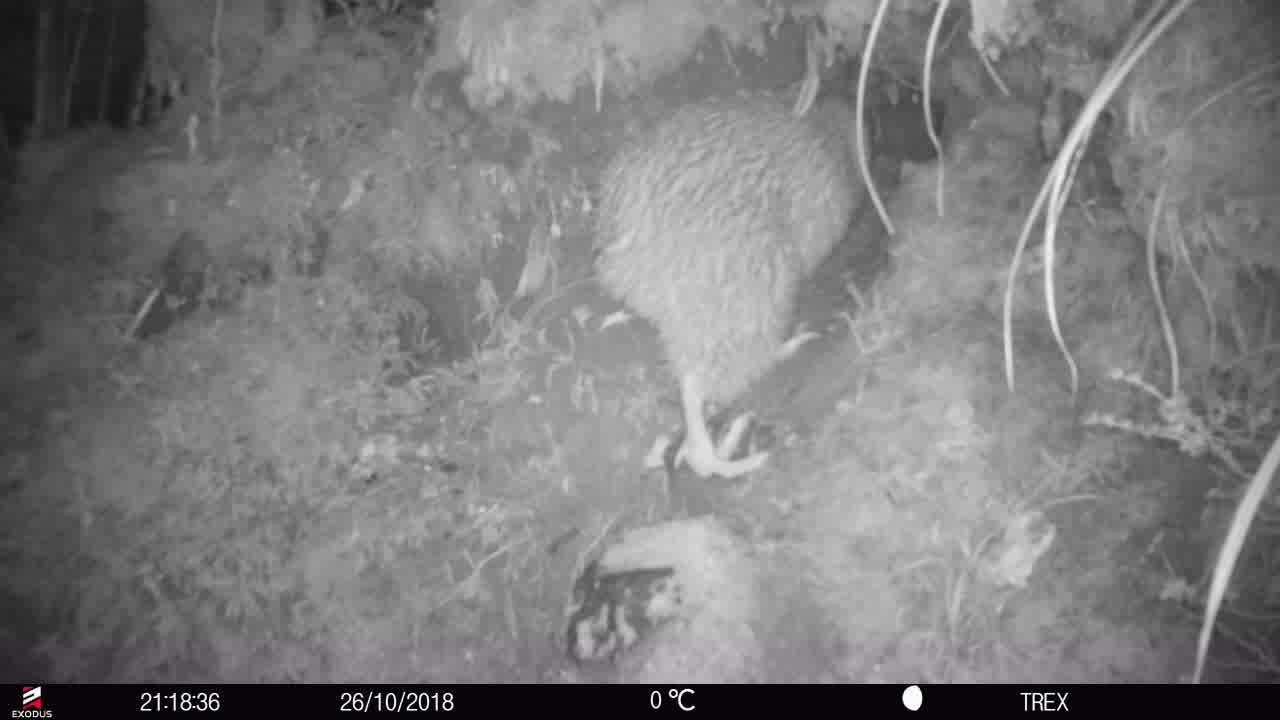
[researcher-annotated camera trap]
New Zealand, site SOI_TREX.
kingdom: Animalia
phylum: Chordata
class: Aves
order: Apterygiformes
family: Apterygidae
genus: Apteryx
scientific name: Apteryx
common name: kiwi